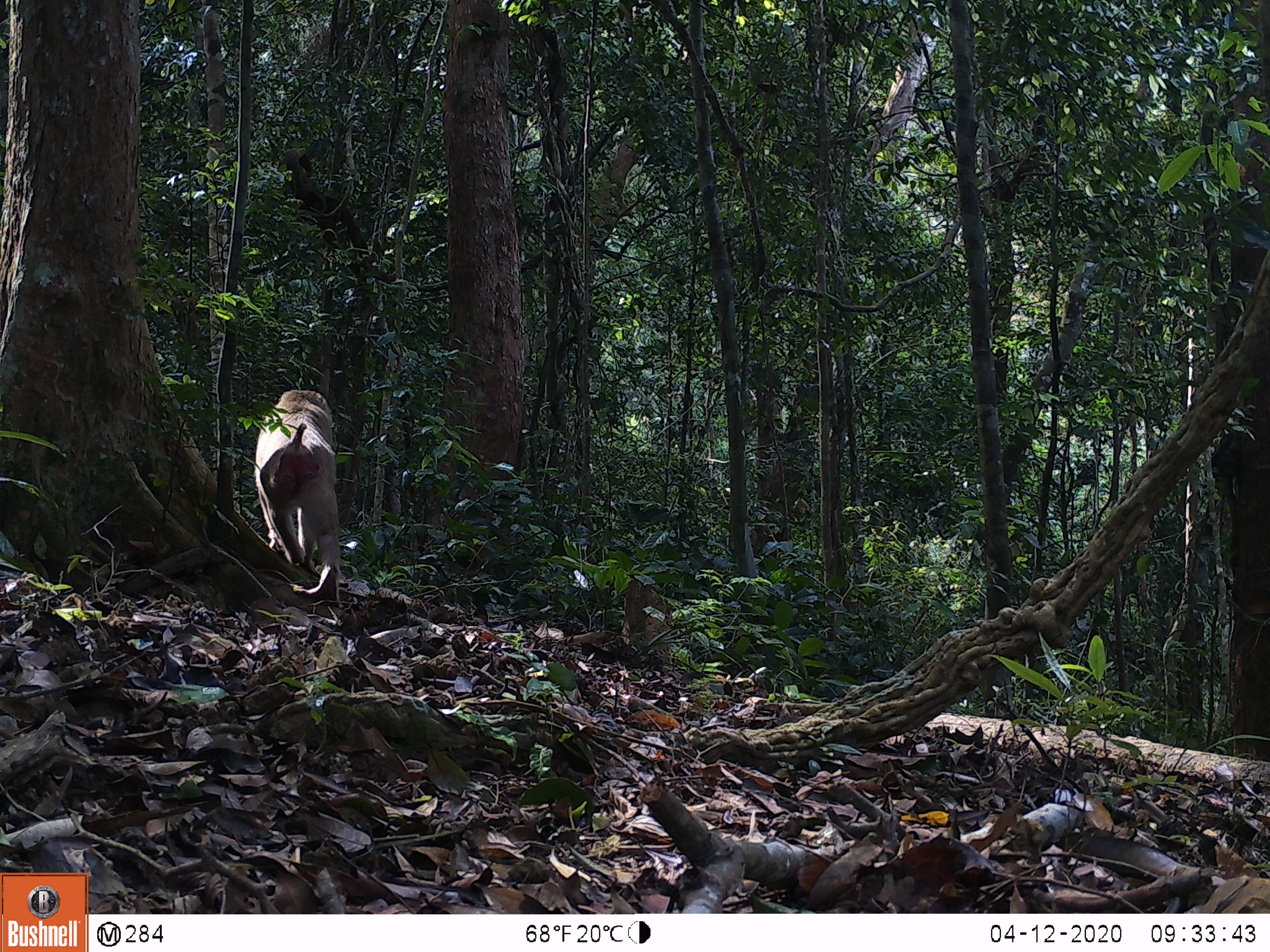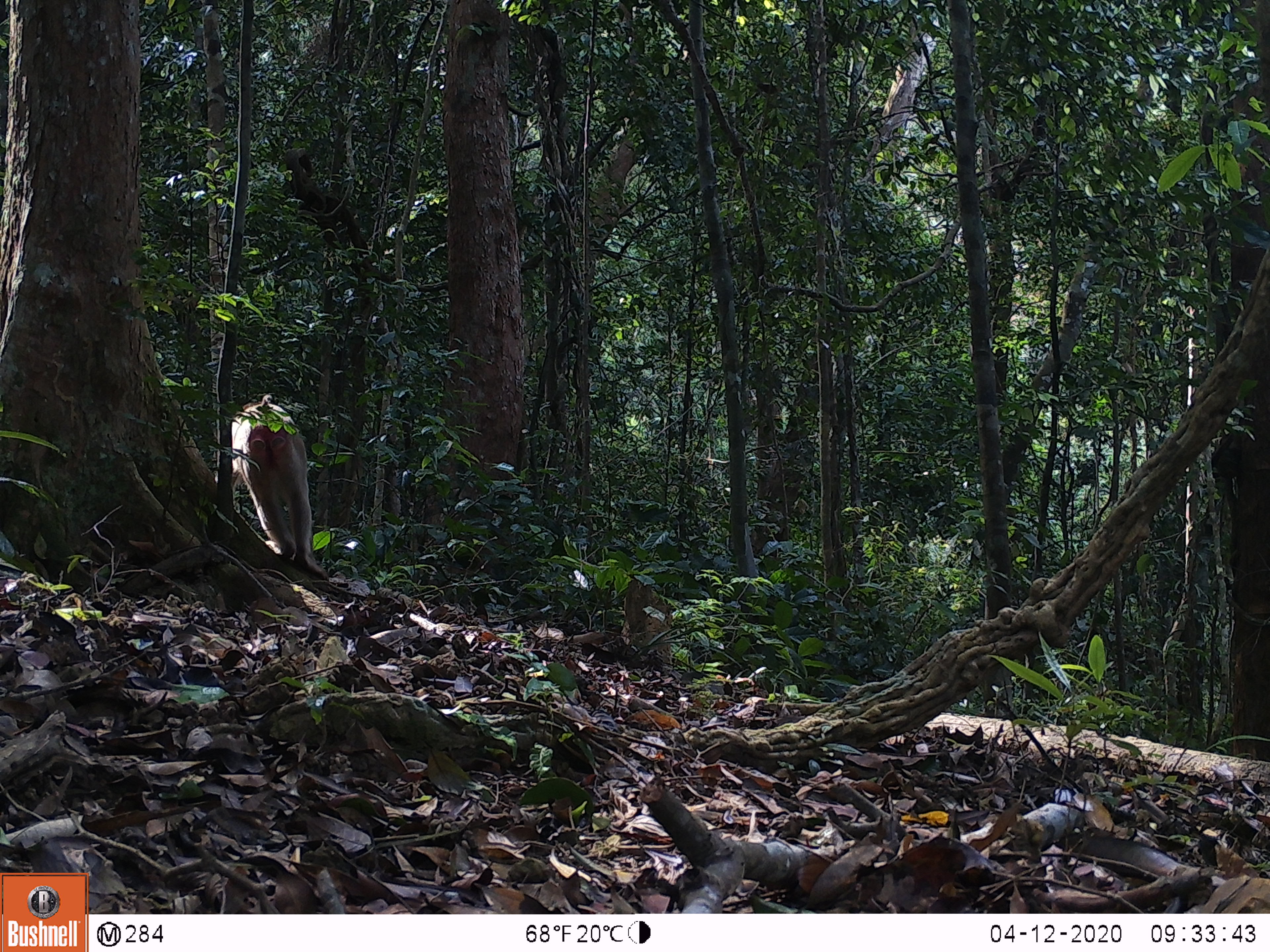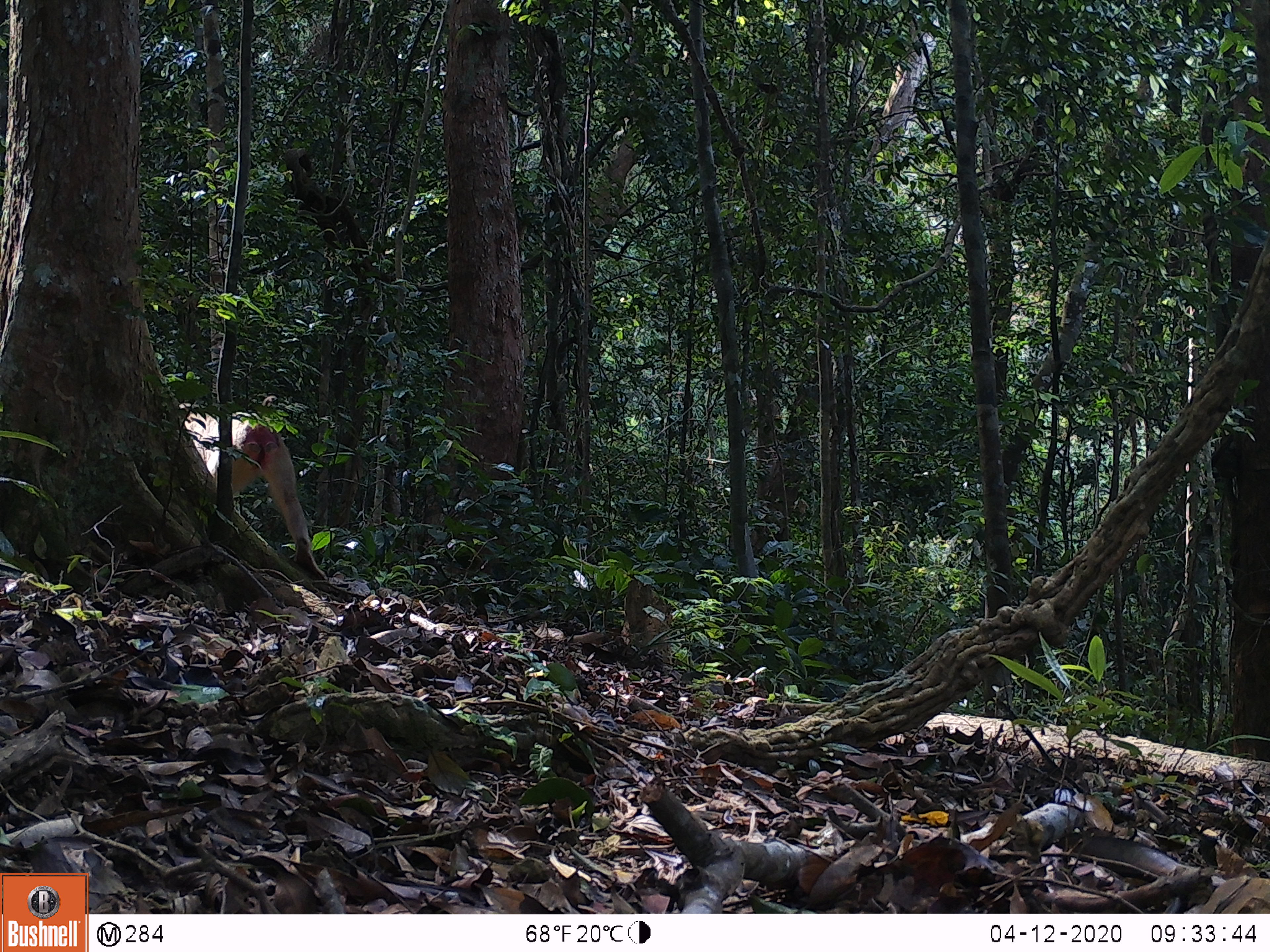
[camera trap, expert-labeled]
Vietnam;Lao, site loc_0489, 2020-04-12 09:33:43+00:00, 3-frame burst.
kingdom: Animalia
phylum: Chordata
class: Mammalia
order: Primates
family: Cercopithecidae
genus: Macaca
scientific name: Macaca nemestrina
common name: pig-tailed macaque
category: pig tailed macaque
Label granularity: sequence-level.